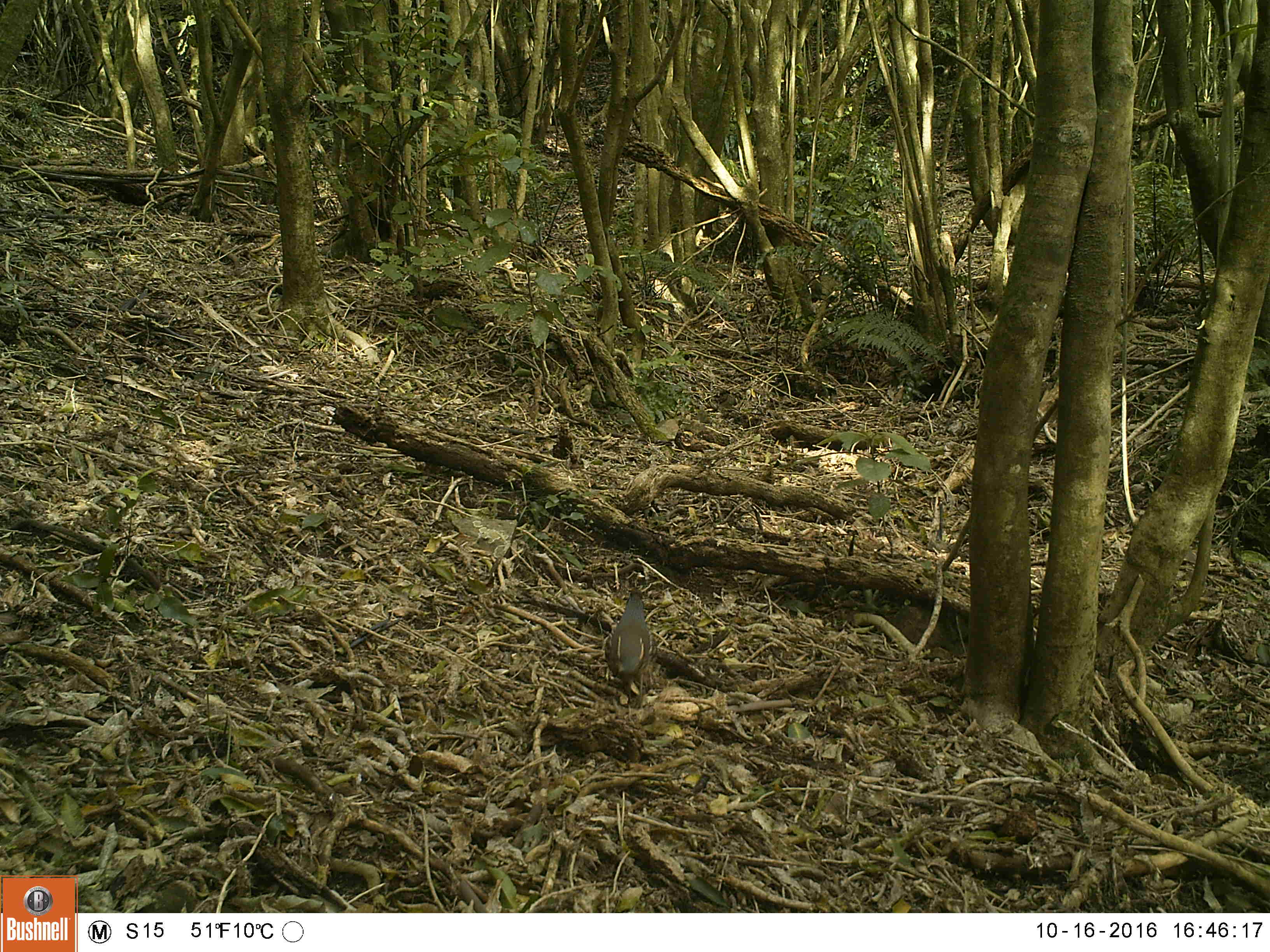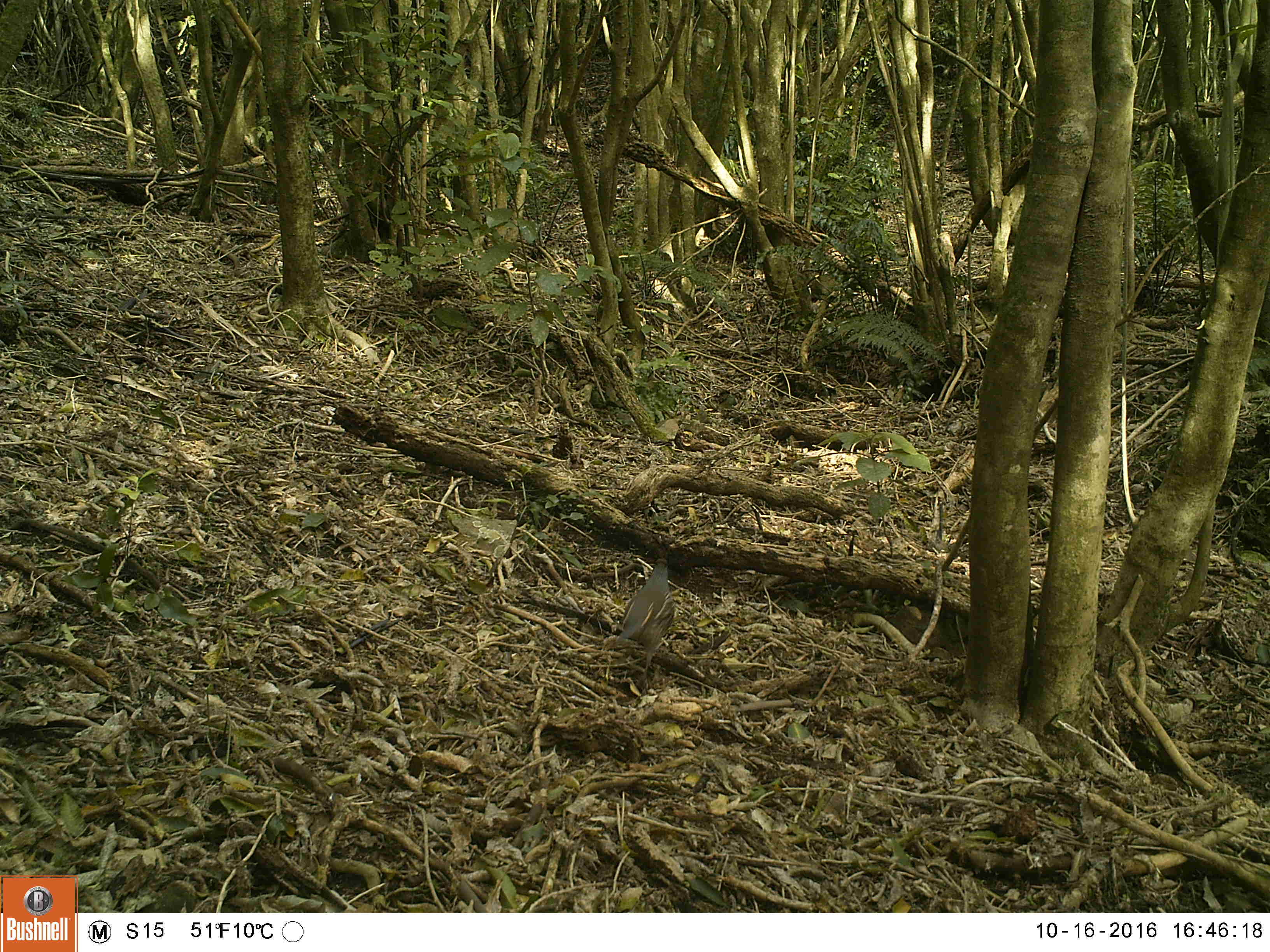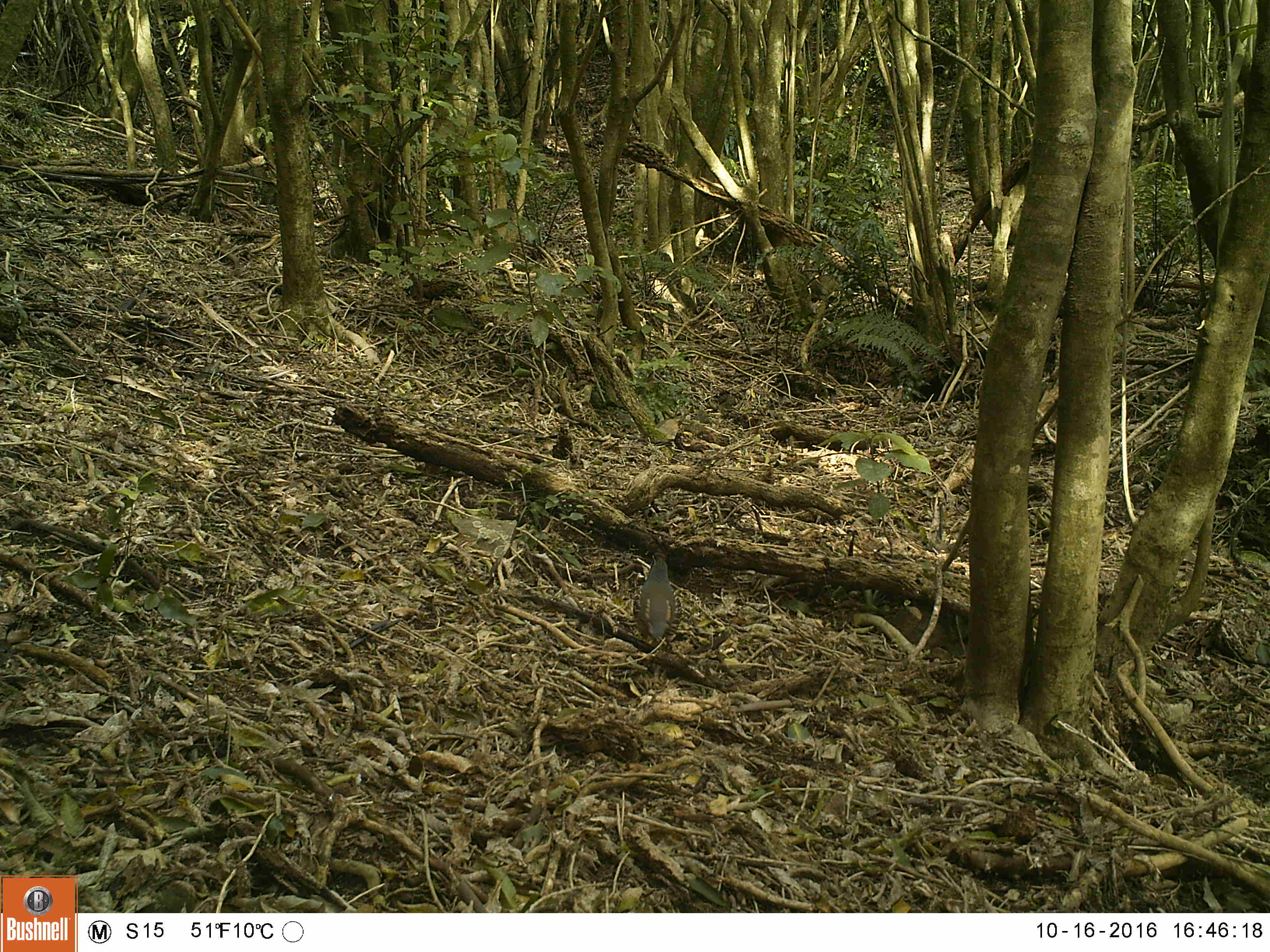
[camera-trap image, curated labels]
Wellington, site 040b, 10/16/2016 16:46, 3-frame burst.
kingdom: Animalia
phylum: Chordata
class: Aves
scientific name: Aves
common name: bird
Bird (Aves).